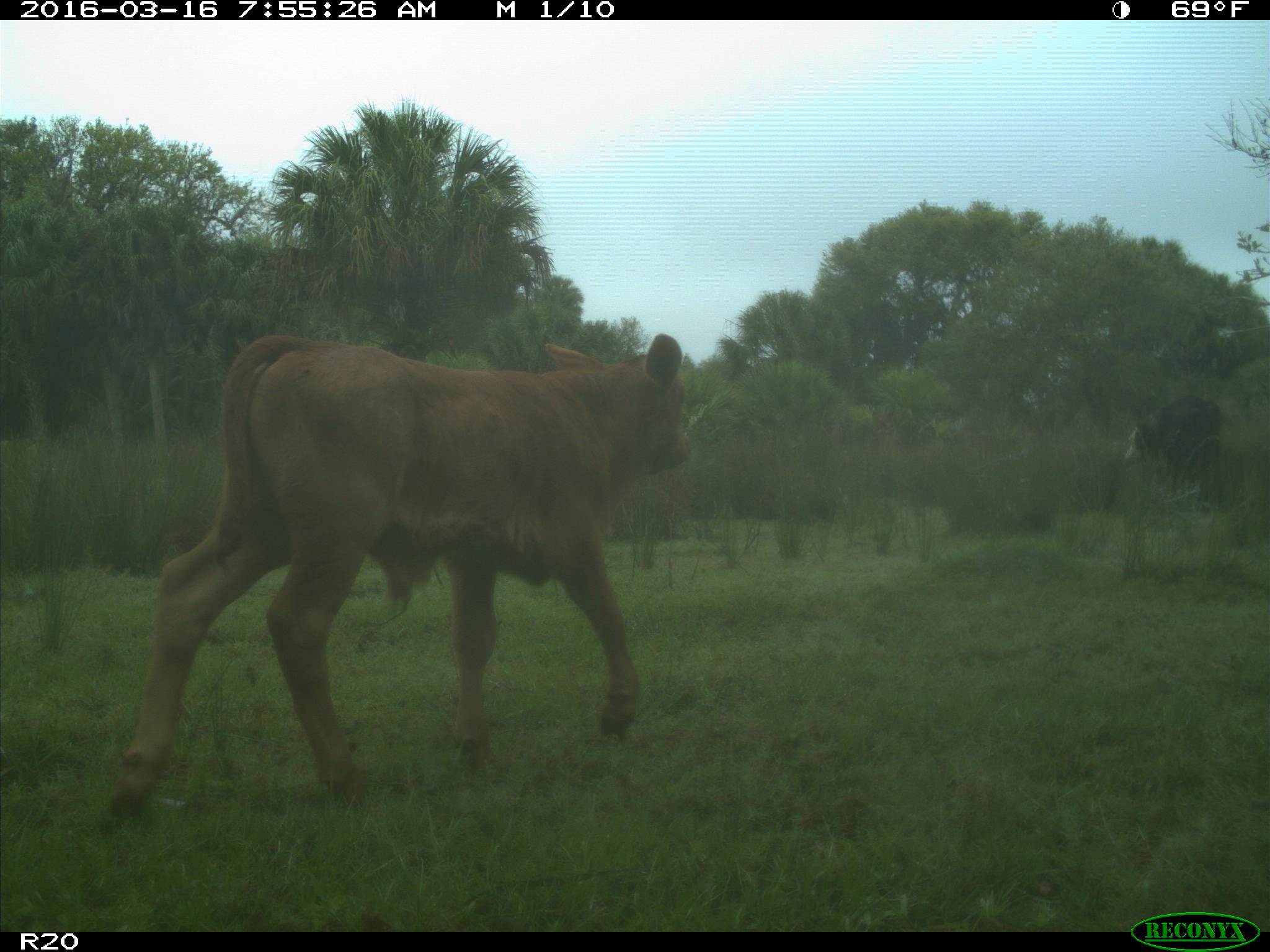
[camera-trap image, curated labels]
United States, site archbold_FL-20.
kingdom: Animalia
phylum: Chordata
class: Mammalia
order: Artiodactyla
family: Bovidae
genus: Bos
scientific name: Bos taurus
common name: domestic cow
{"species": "Bos taurus (domestic cow)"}